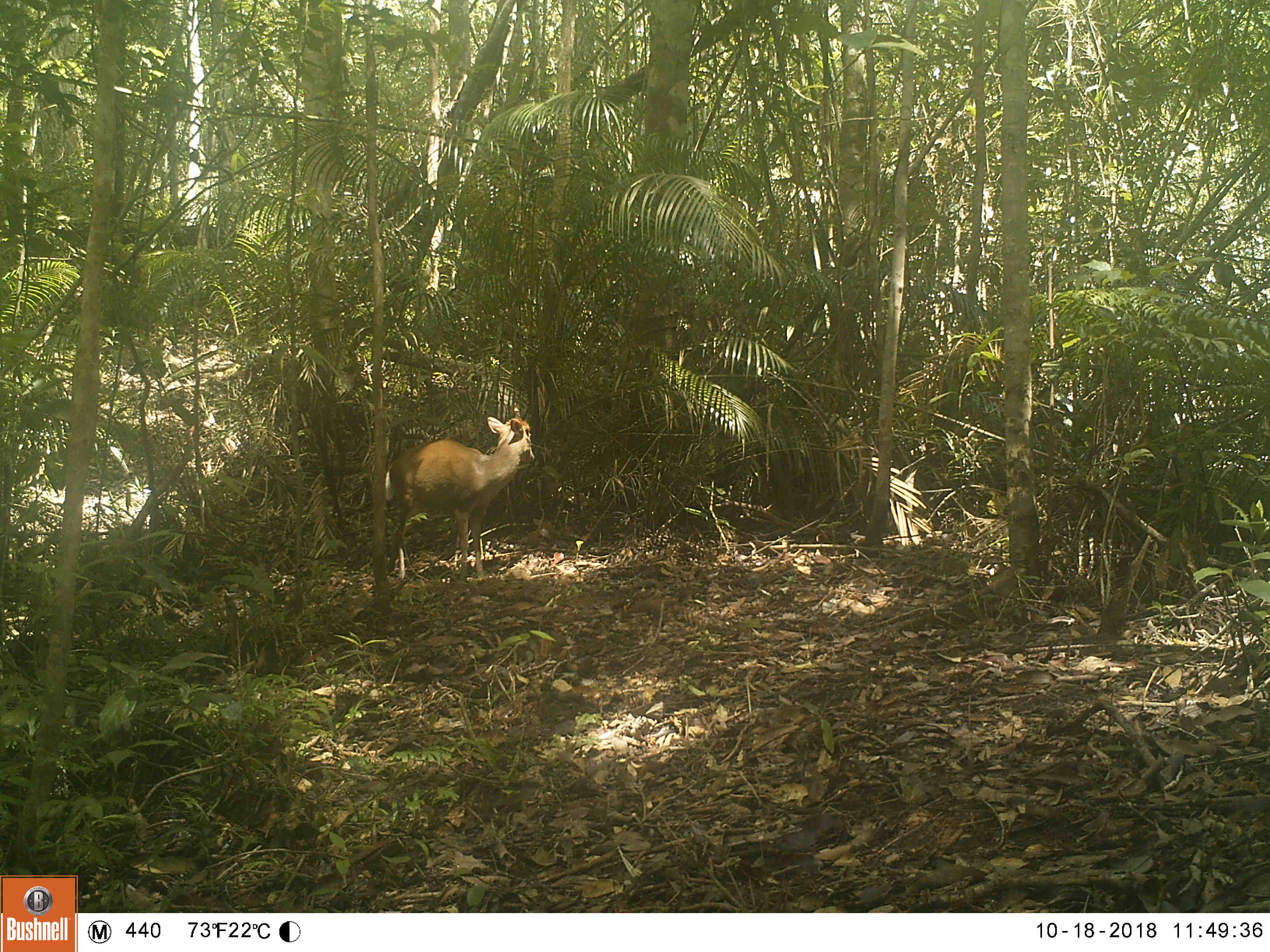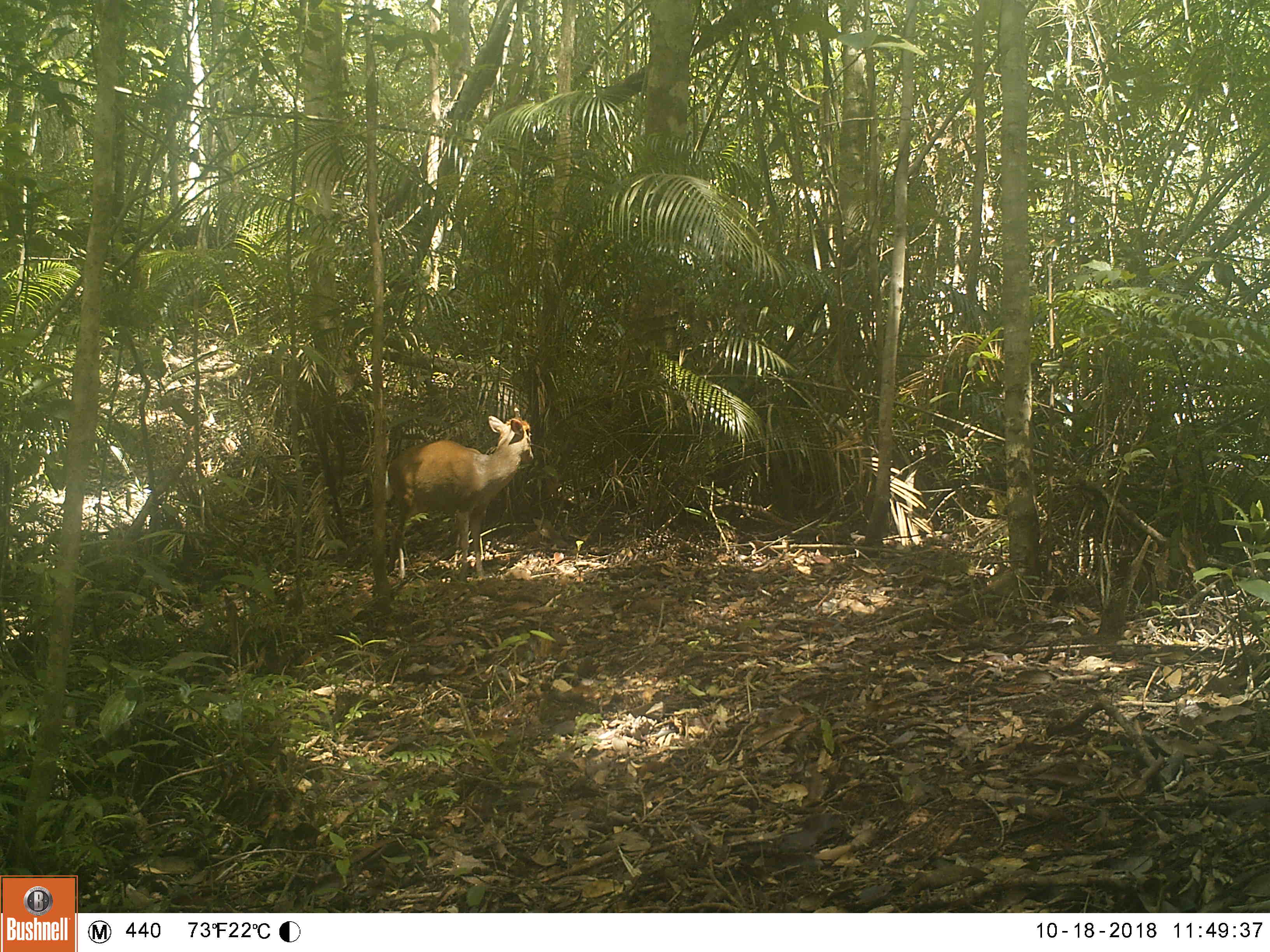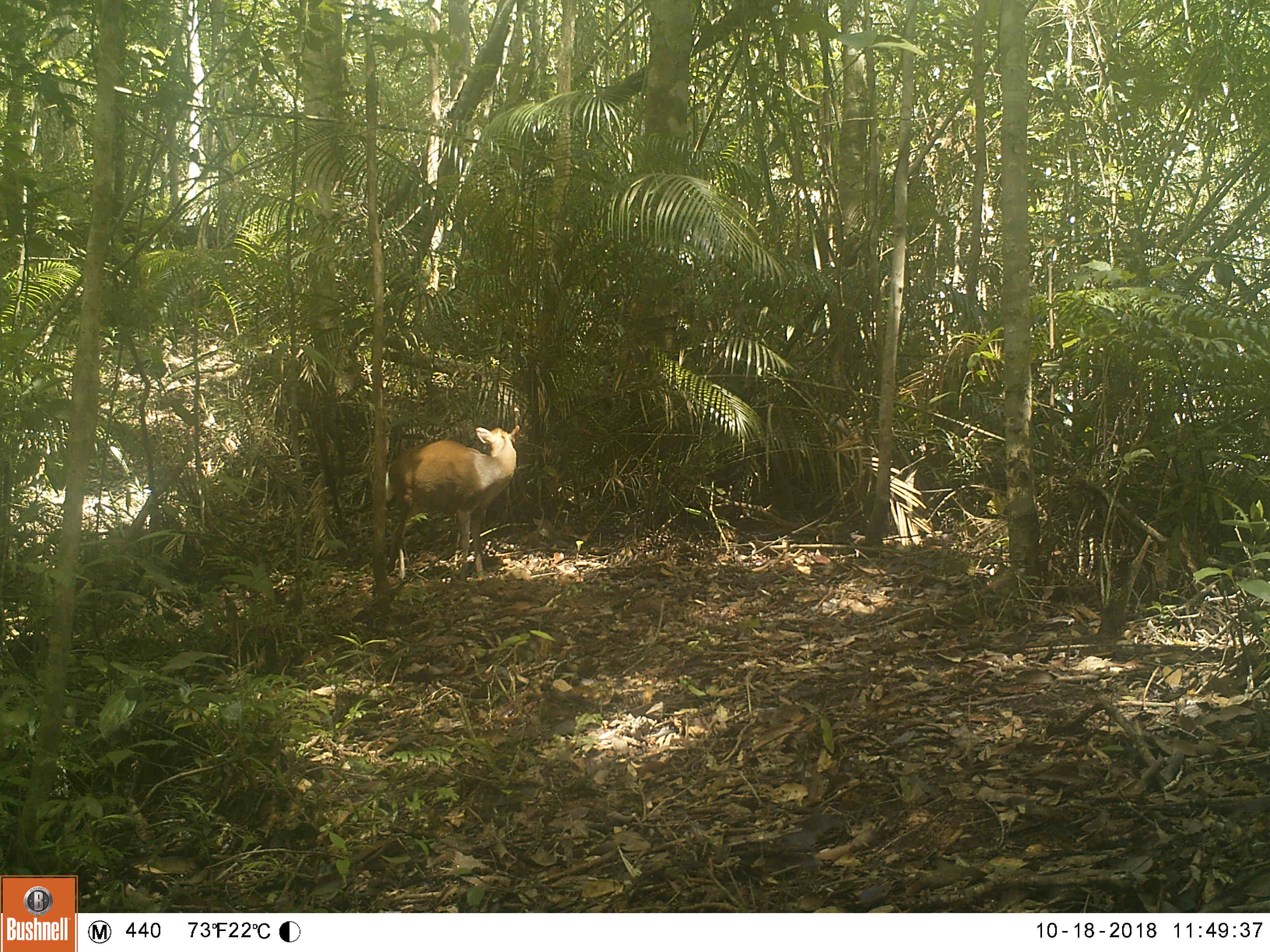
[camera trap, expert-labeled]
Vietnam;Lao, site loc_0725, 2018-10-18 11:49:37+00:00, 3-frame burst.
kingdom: Animalia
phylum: Chordata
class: Mammalia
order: Artiodactyla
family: Cervidae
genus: Muntiacus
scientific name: Muntiacus rooseveltorum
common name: roosevelt's muntjac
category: roosevelts muntjac group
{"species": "roosevelts muntjac group (roosevelt's muntjac) (Muntiacus rooseveltorum)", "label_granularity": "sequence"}